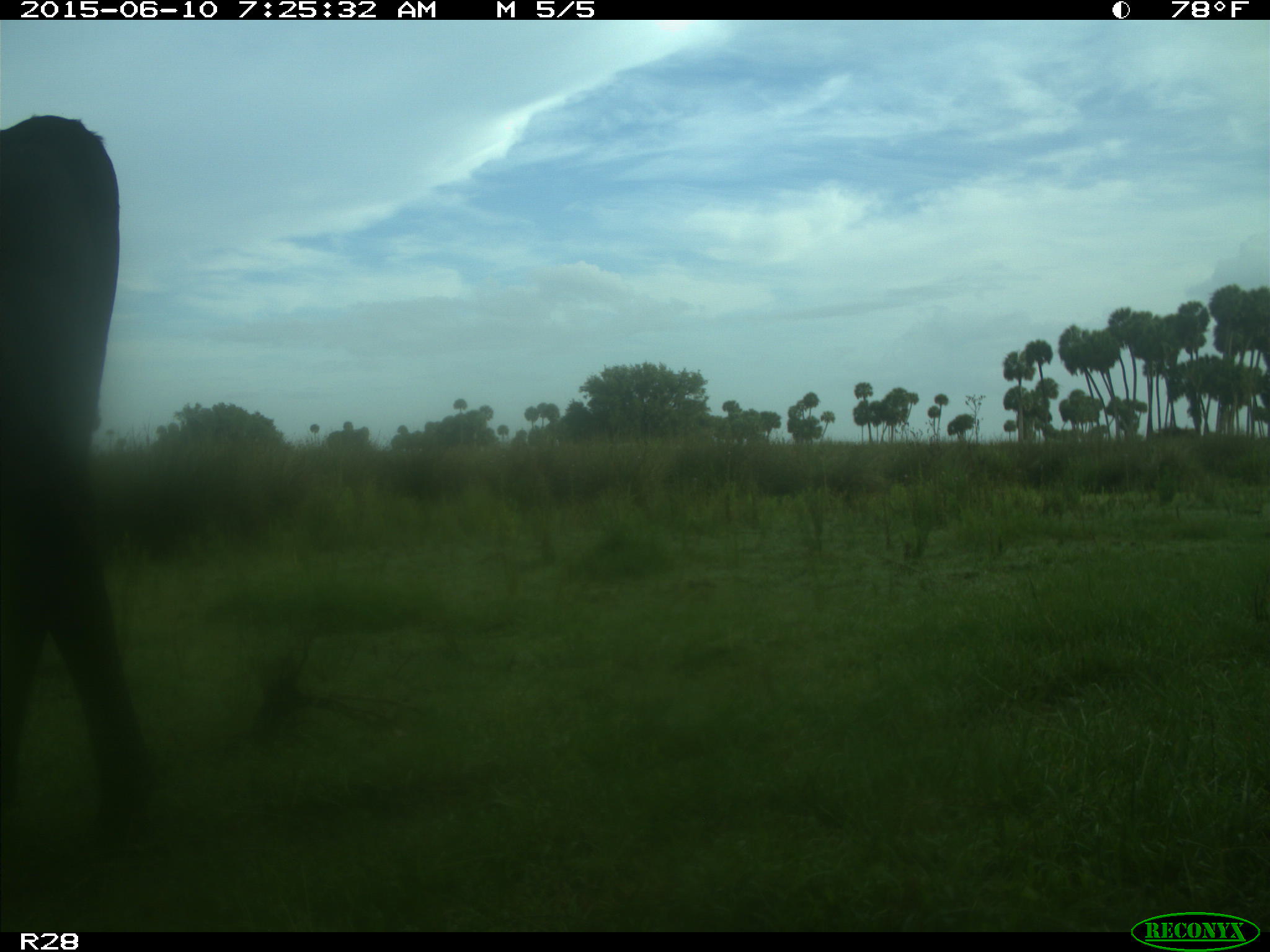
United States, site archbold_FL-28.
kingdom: Animalia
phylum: Chordata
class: Mammalia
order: Artiodactyla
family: Bovidae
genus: Bos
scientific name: Bos taurus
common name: domestic cow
Bos taurus (domestic cow).